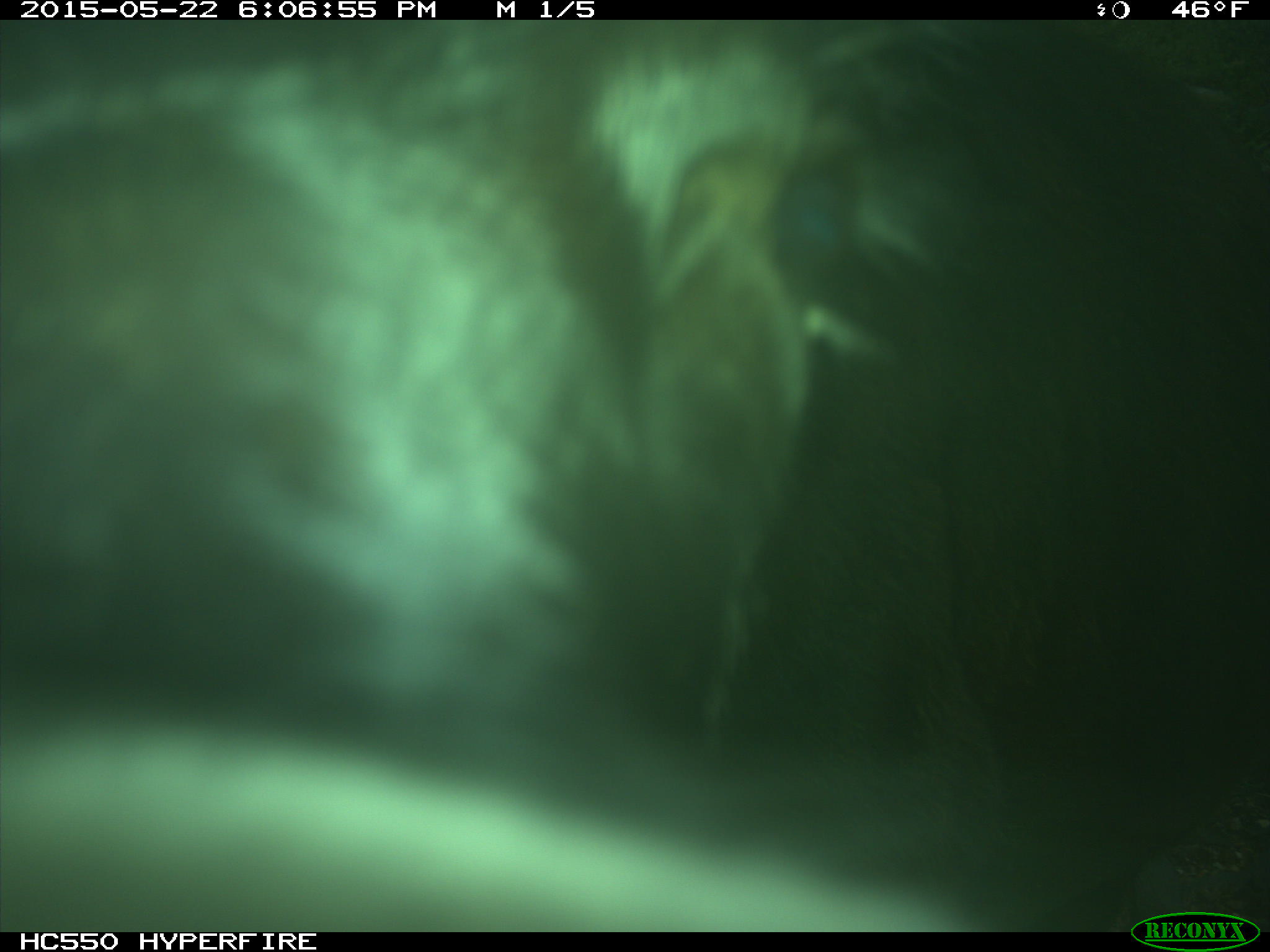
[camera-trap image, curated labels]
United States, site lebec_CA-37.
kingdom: Animalia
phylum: Chordata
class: Mammalia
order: Artiodactyla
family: Bovidae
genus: Bos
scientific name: Bos taurus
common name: domestic cow